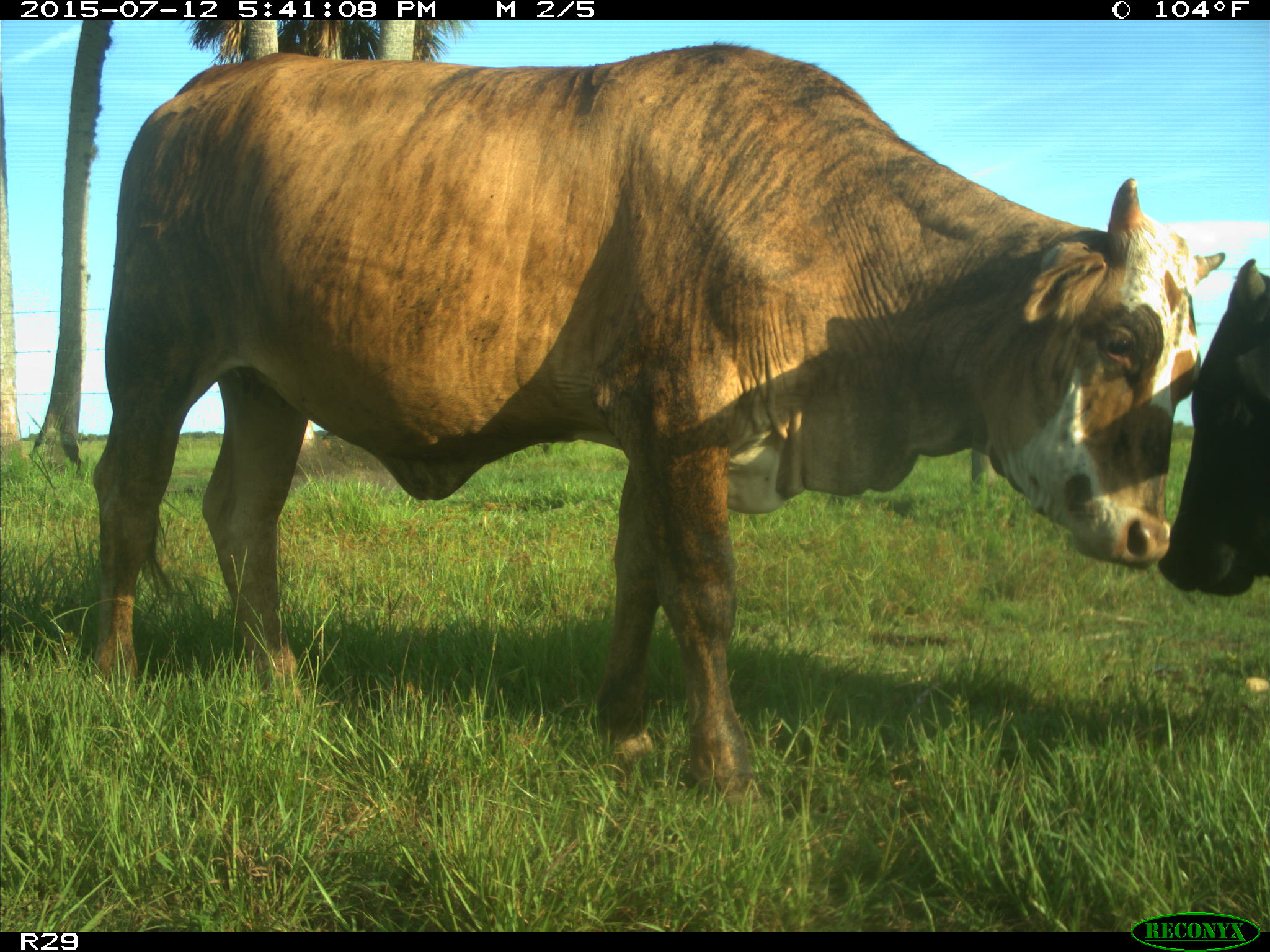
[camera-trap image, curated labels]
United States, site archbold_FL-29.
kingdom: Animalia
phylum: Chordata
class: Mammalia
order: Artiodactyla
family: Bovidae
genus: Bos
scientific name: Bos taurus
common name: domestic cow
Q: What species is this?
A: Bos taurus (domestic cow).